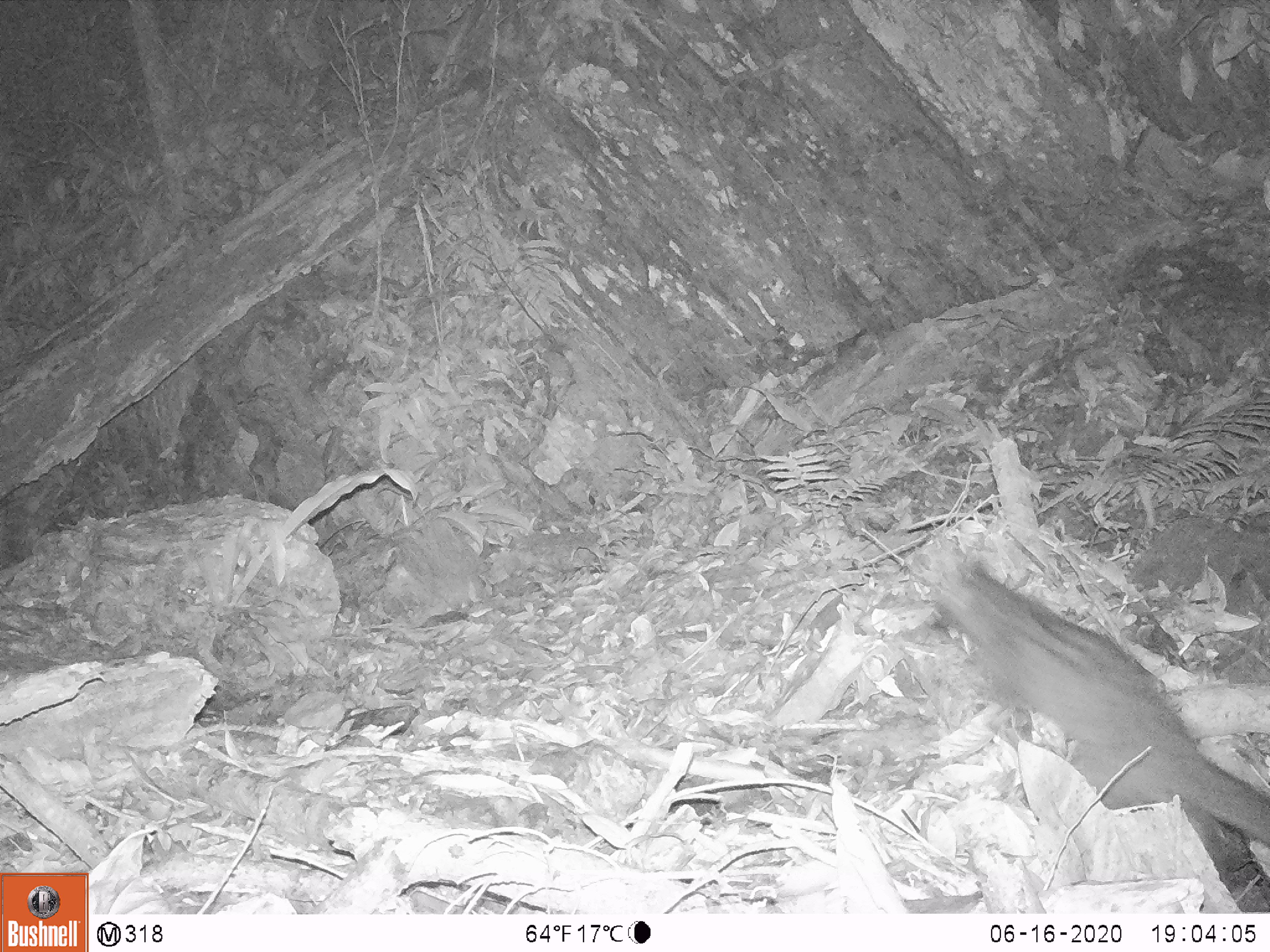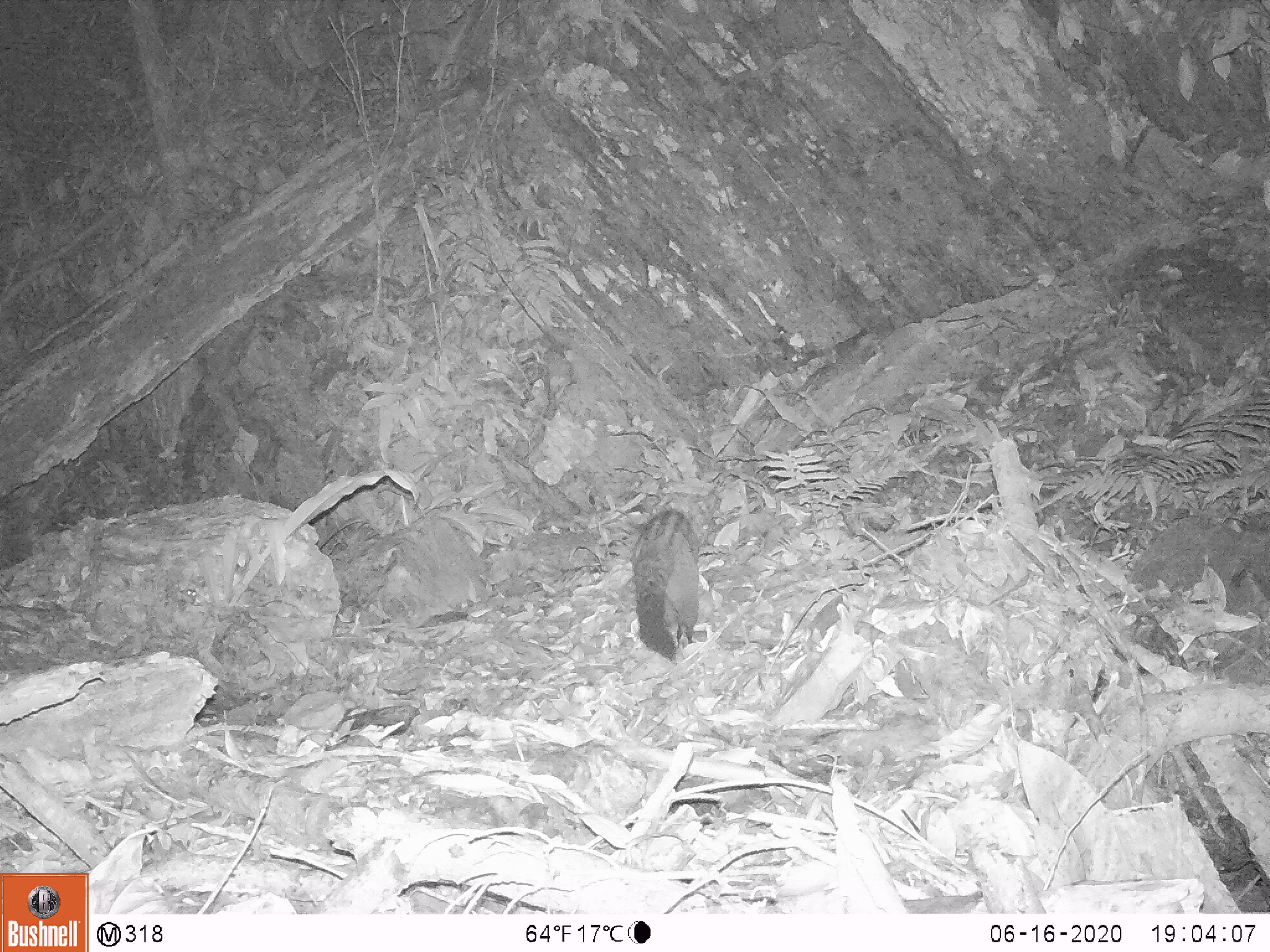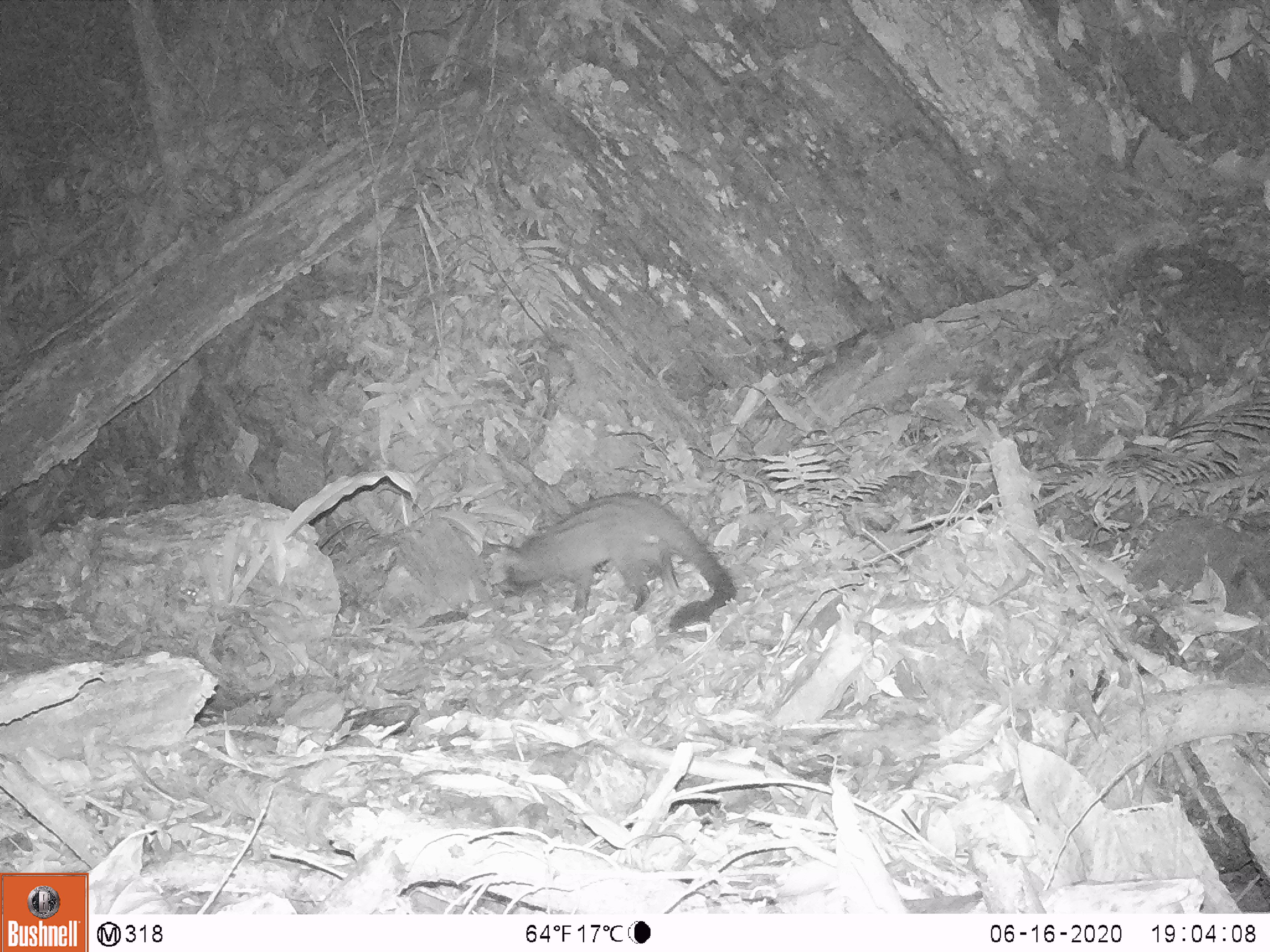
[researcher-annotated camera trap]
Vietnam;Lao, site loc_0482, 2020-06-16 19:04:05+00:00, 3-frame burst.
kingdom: Animalia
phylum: Chordata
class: Mammalia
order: Carnivora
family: Viverridae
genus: Paradoxurus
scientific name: Paradoxurus hermaphroditus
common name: common palm civet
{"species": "common palm civet (Paradoxurus hermaphroditus)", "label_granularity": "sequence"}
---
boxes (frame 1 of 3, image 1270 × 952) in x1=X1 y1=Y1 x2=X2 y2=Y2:
common palm civet: x1=909 y1=534 x2=1270 y2=849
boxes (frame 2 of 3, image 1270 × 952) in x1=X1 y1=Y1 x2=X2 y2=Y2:
common palm civet: x1=630 y1=507 x2=701 y2=666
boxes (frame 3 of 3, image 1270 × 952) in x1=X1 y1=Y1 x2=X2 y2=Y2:
common palm civet: x1=504 y1=492 x2=736 y2=634